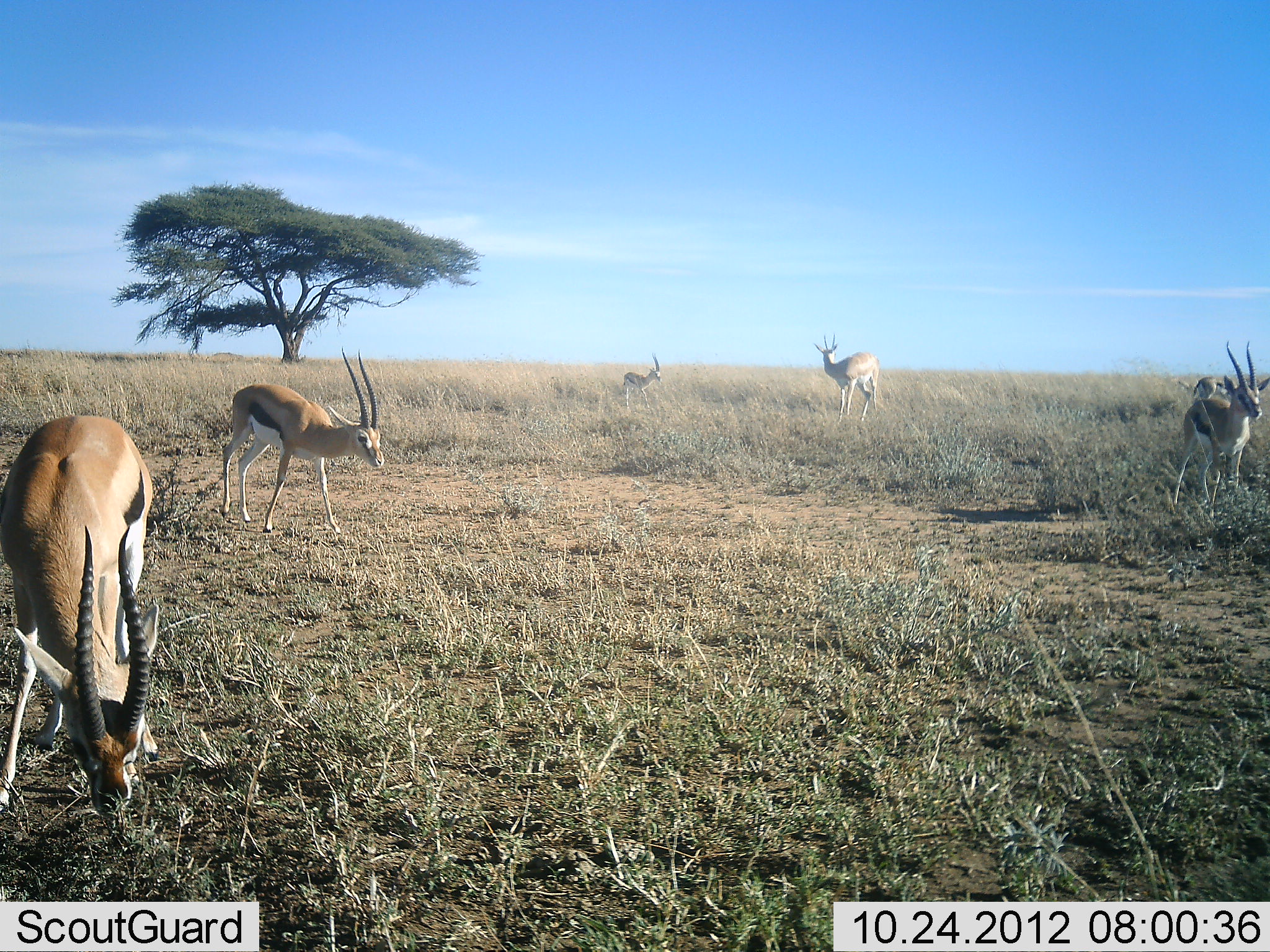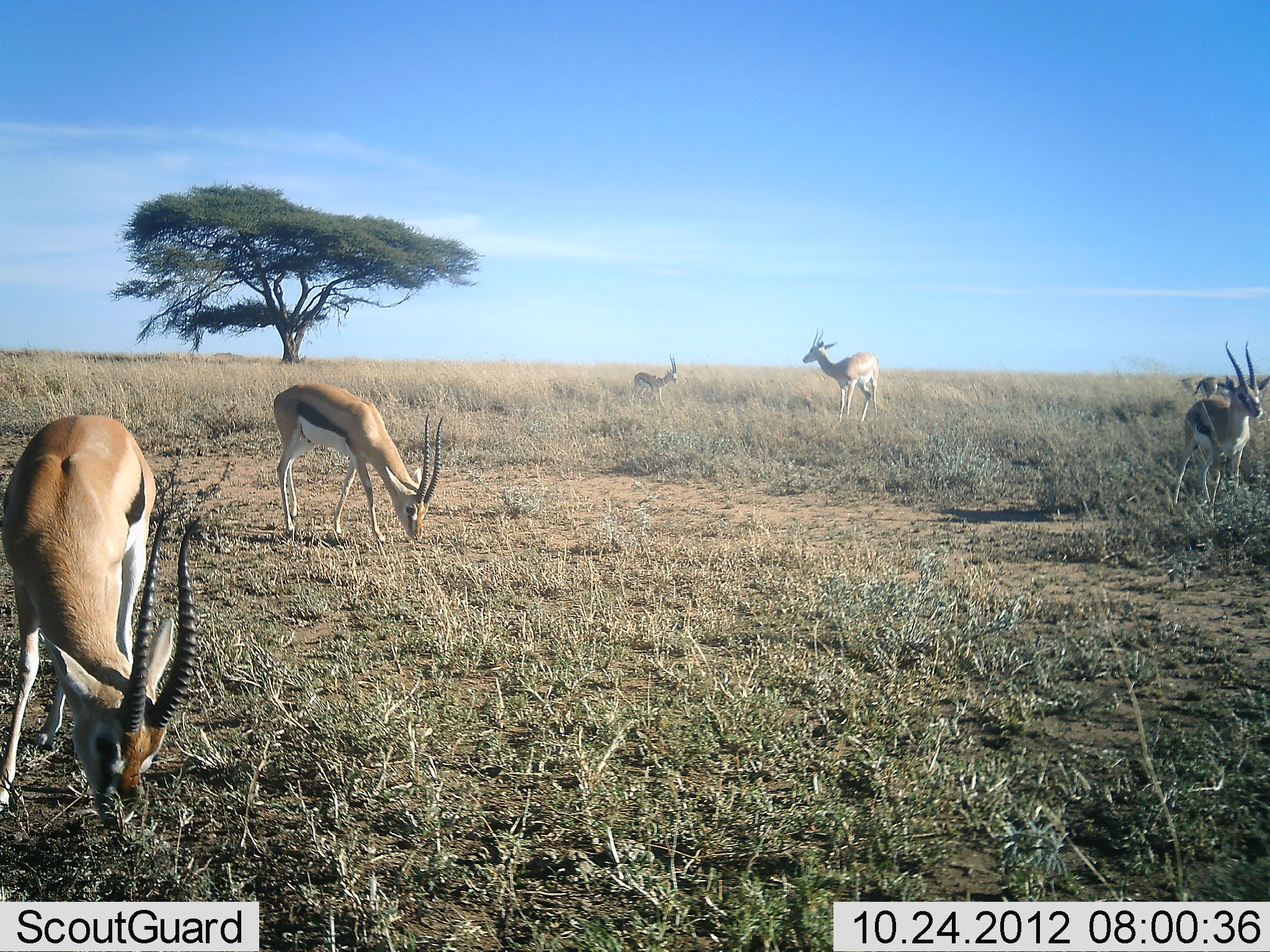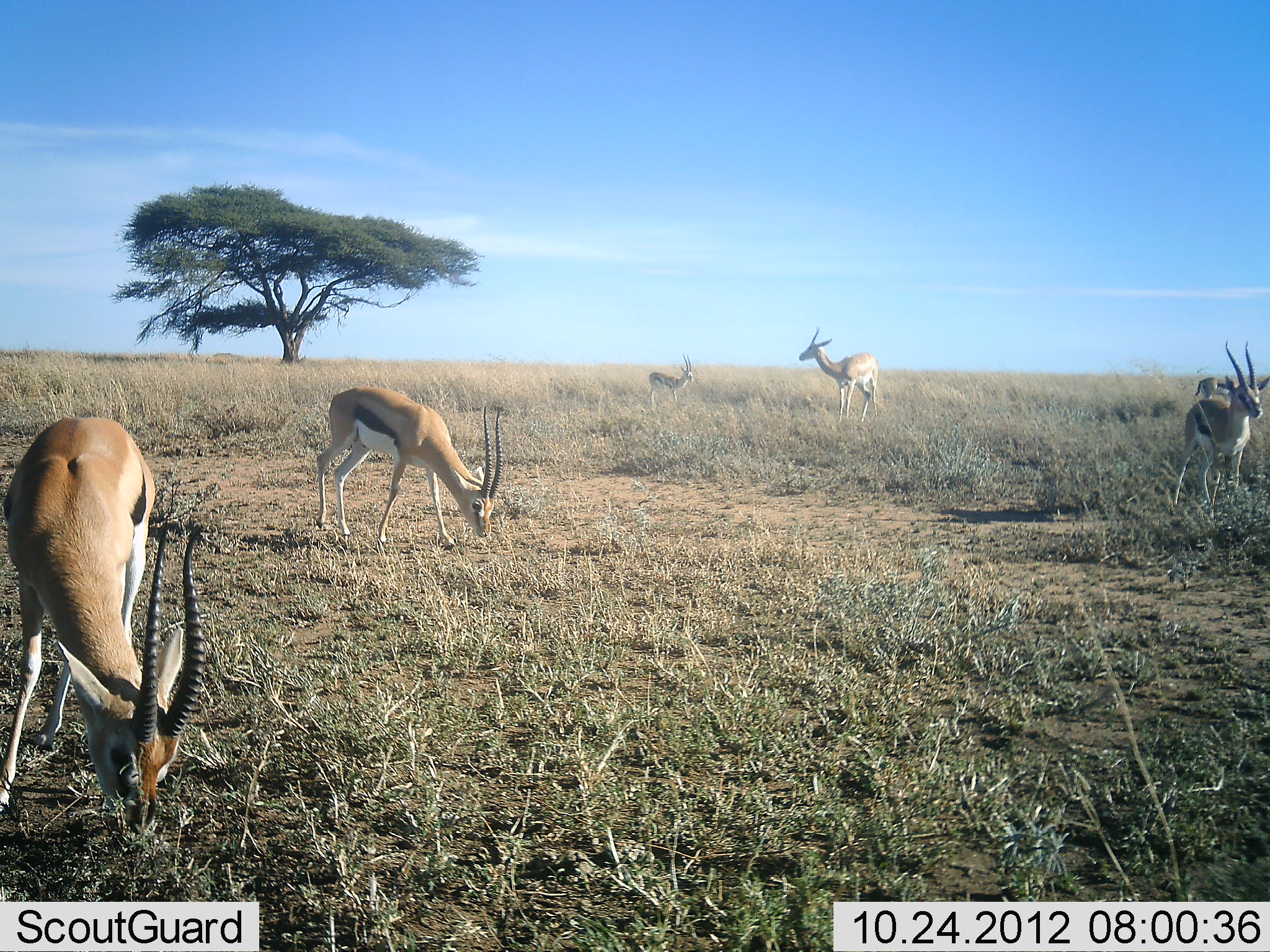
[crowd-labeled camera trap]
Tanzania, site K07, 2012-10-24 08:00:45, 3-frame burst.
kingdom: Animalia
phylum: Chordata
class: Mammalia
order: Artiodactyla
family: Bovidae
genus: Eudorcas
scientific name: Eudorcas thomsonii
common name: thomson's gazelle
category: gazellethomsons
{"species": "gazellethomsons (thomson's gazelle) (Eudorcas thomsonii)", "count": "6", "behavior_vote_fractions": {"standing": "62%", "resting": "0%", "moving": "31%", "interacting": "0%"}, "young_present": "8%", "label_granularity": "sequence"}